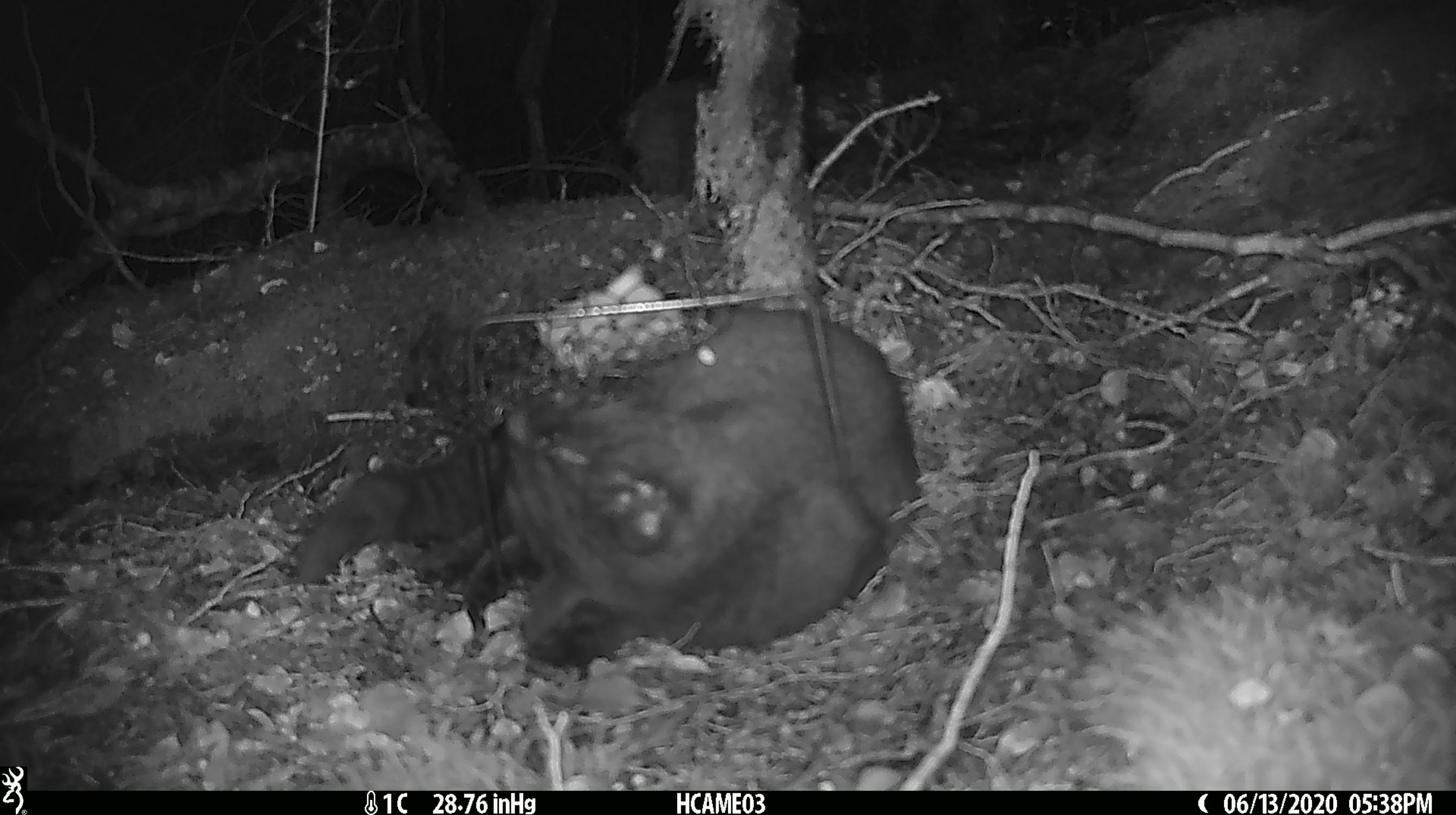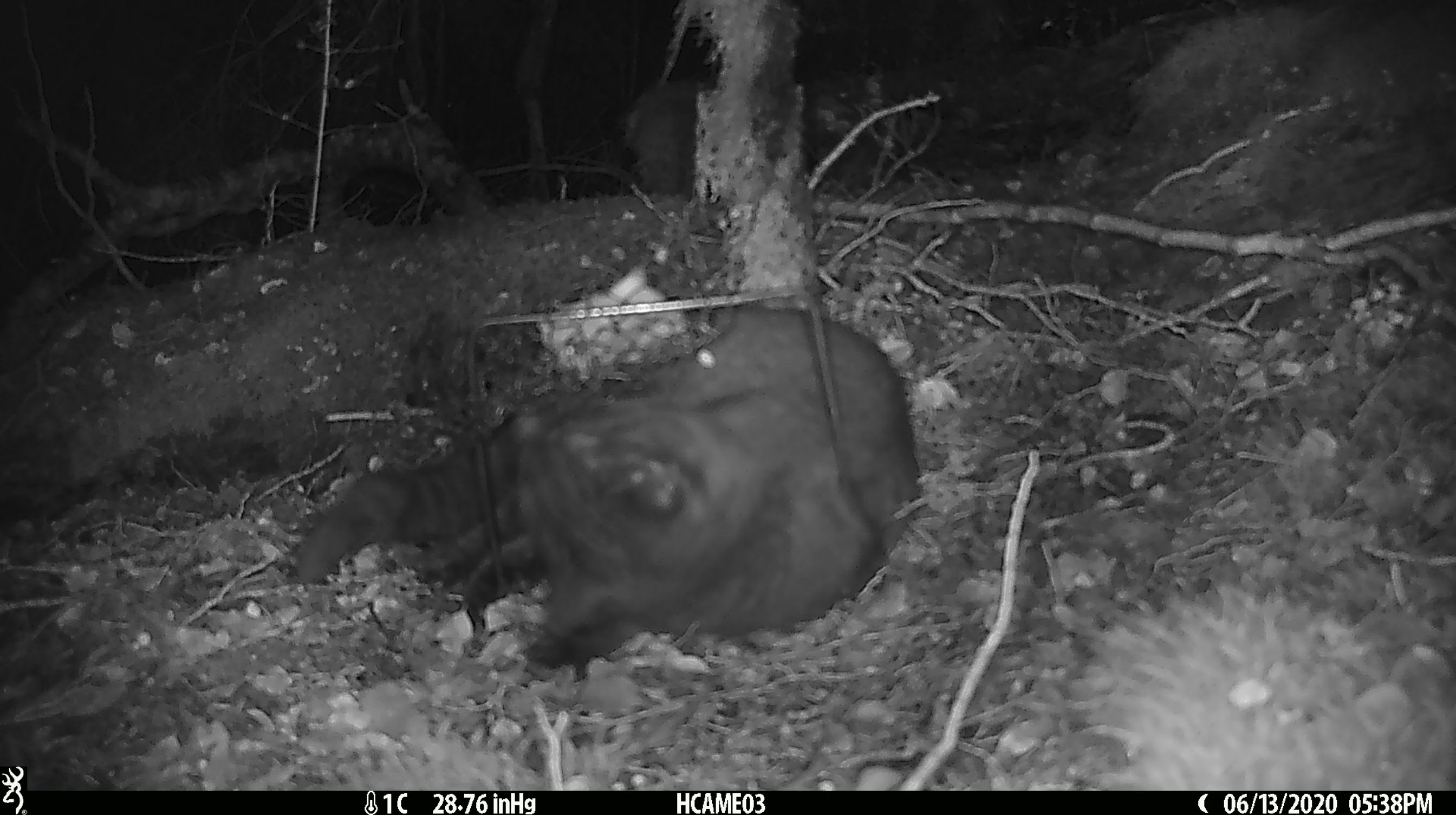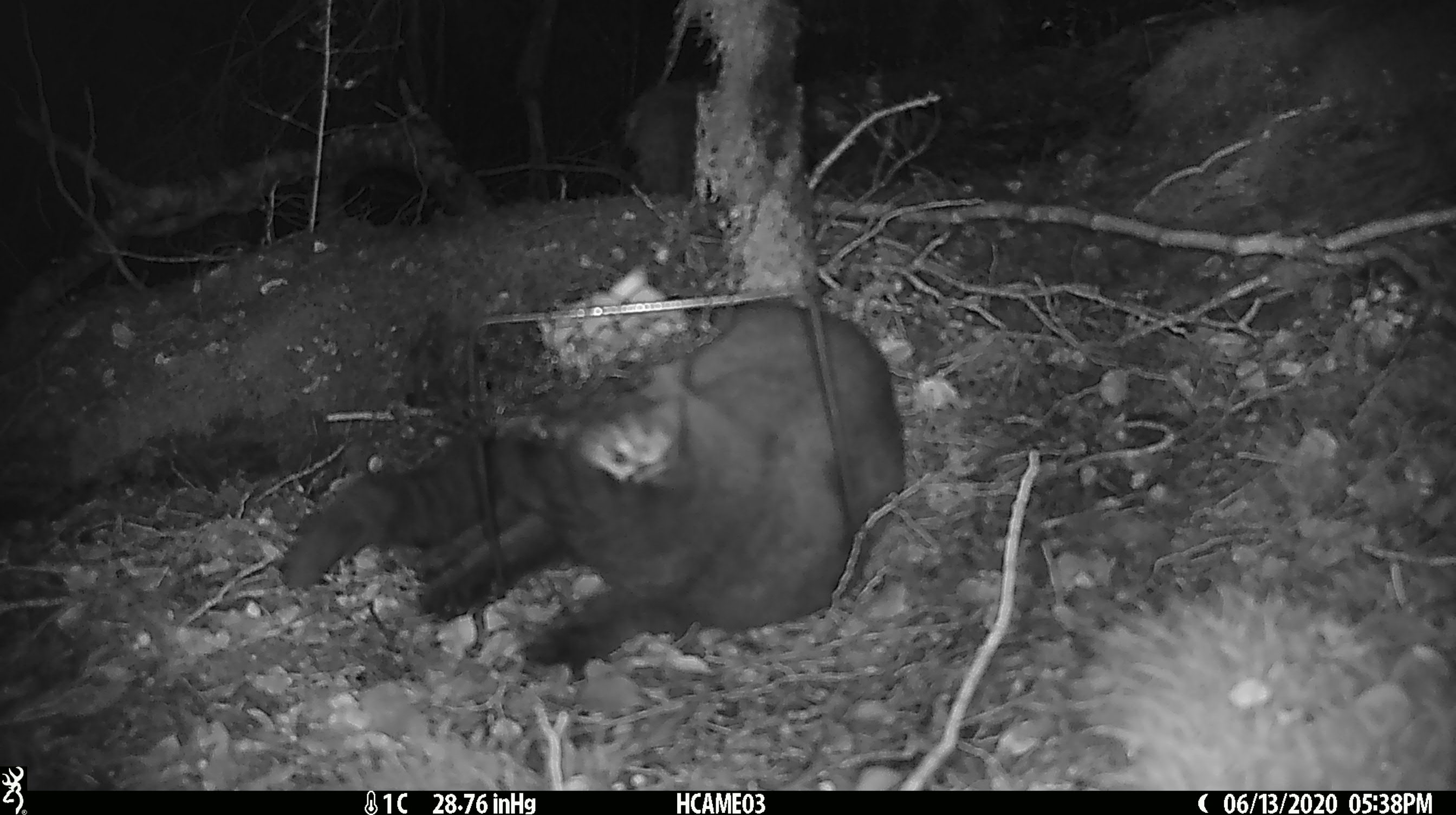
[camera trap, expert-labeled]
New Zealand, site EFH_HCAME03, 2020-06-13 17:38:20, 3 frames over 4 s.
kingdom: Animalia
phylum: Chordata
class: Mammalia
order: Carnivora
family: Felidae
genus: Felis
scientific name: Felis catus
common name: domestic cat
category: cat